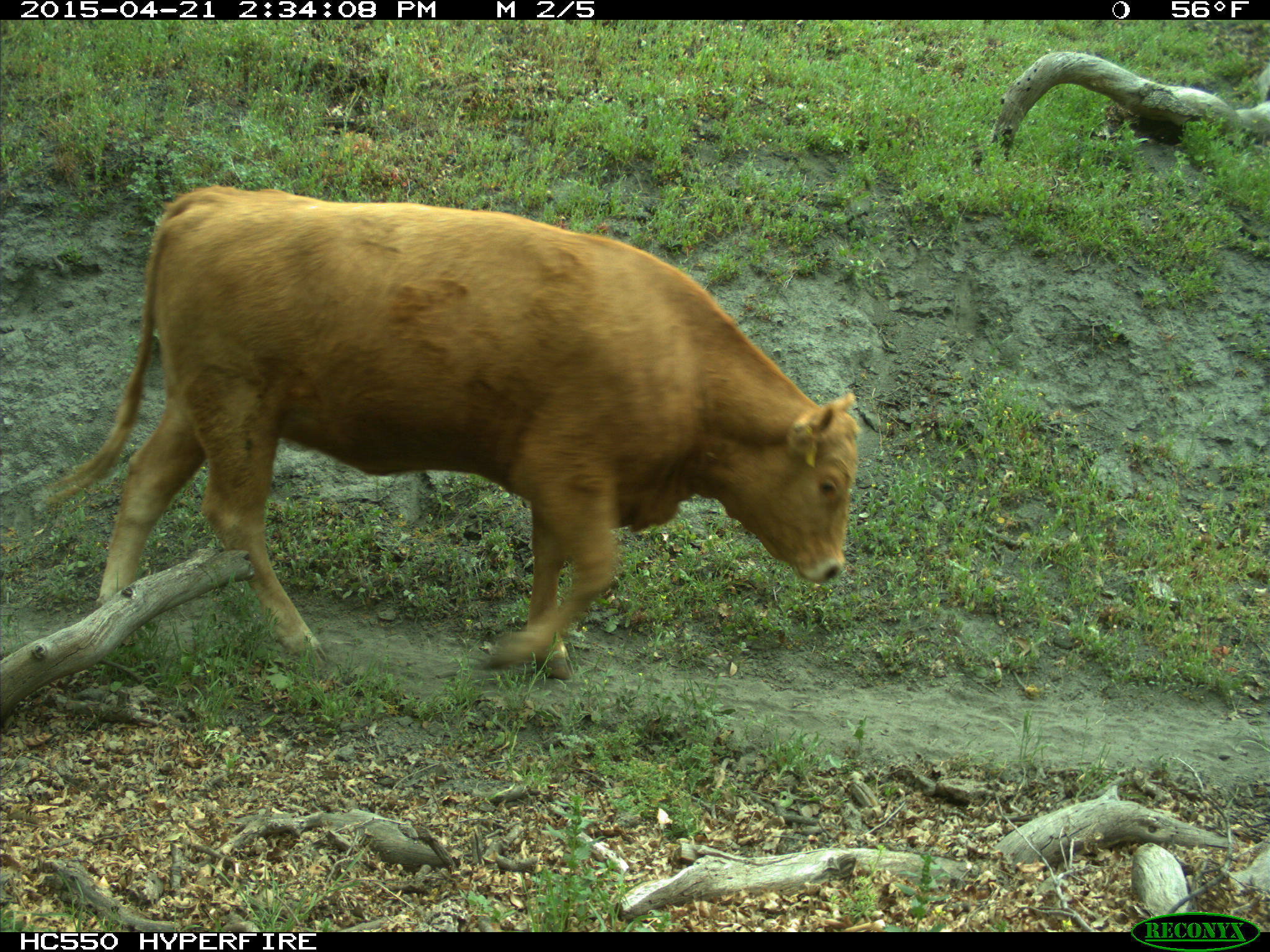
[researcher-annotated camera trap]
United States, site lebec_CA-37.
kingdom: Animalia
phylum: Chordata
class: Mammalia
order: Artiodactyla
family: Bovidae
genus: Bos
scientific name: Bos taurus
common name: domestic cow